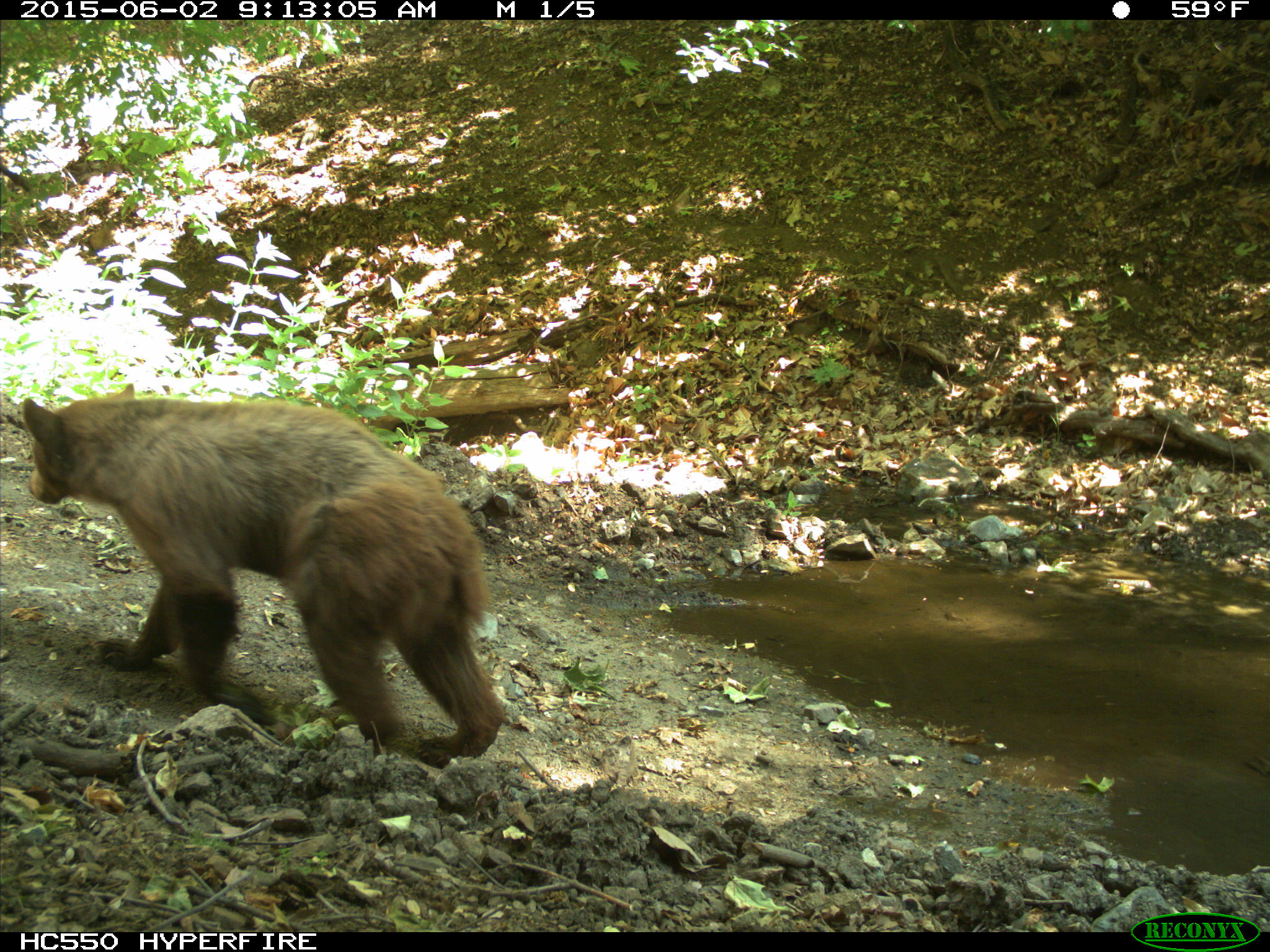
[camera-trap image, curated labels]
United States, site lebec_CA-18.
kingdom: Animalia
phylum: Chordata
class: Mammalia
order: Carnivora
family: Ursidae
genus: Ursus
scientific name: Ursus americanus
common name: american black bear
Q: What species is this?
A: Ursus americanus (american black bear).